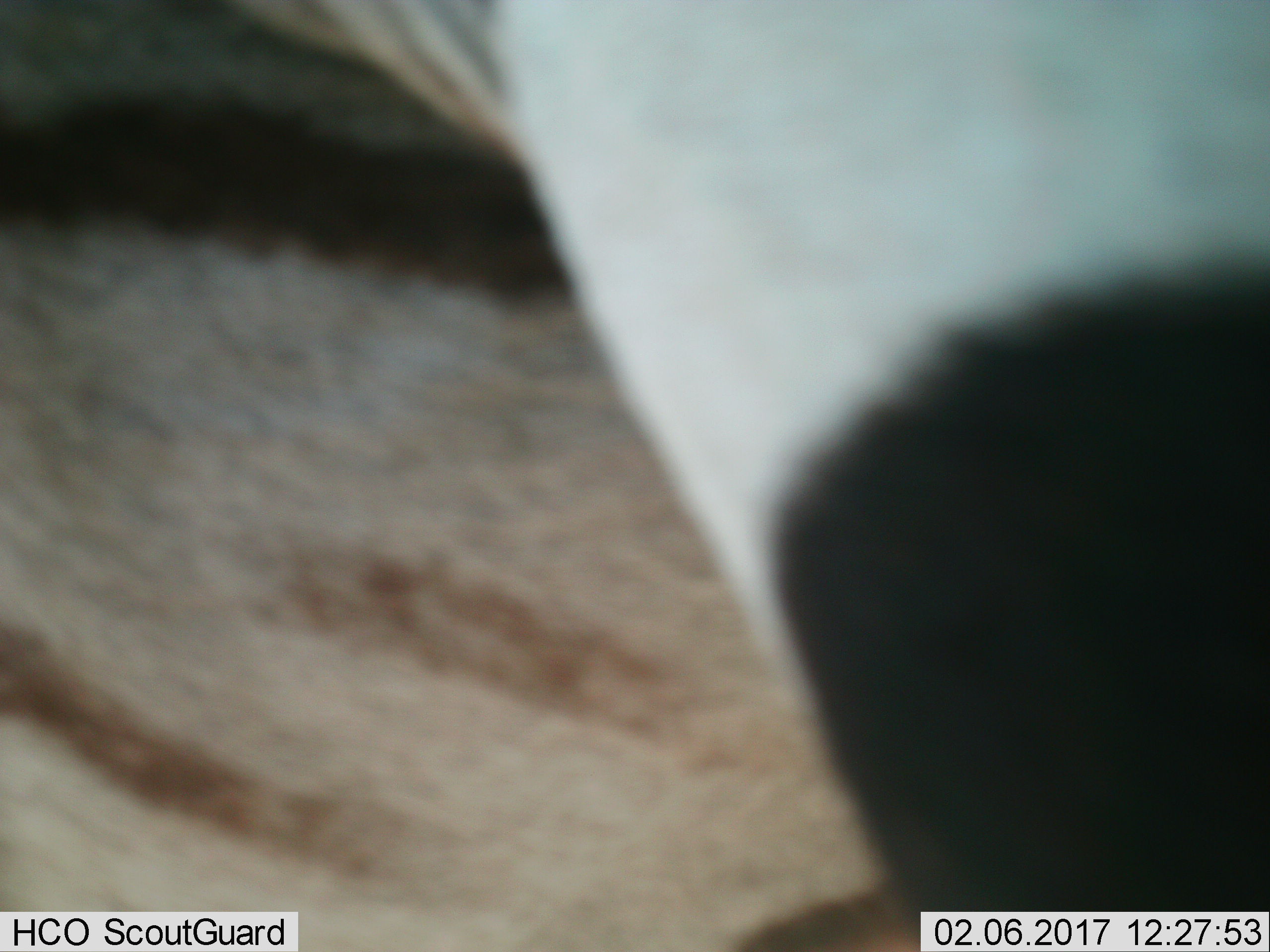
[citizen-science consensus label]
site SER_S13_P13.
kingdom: Animalia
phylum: Chordata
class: Mammalia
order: Perissodactyla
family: Equidae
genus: Equus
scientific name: Equus quagga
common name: plains zebra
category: zebraplains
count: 1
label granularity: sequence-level